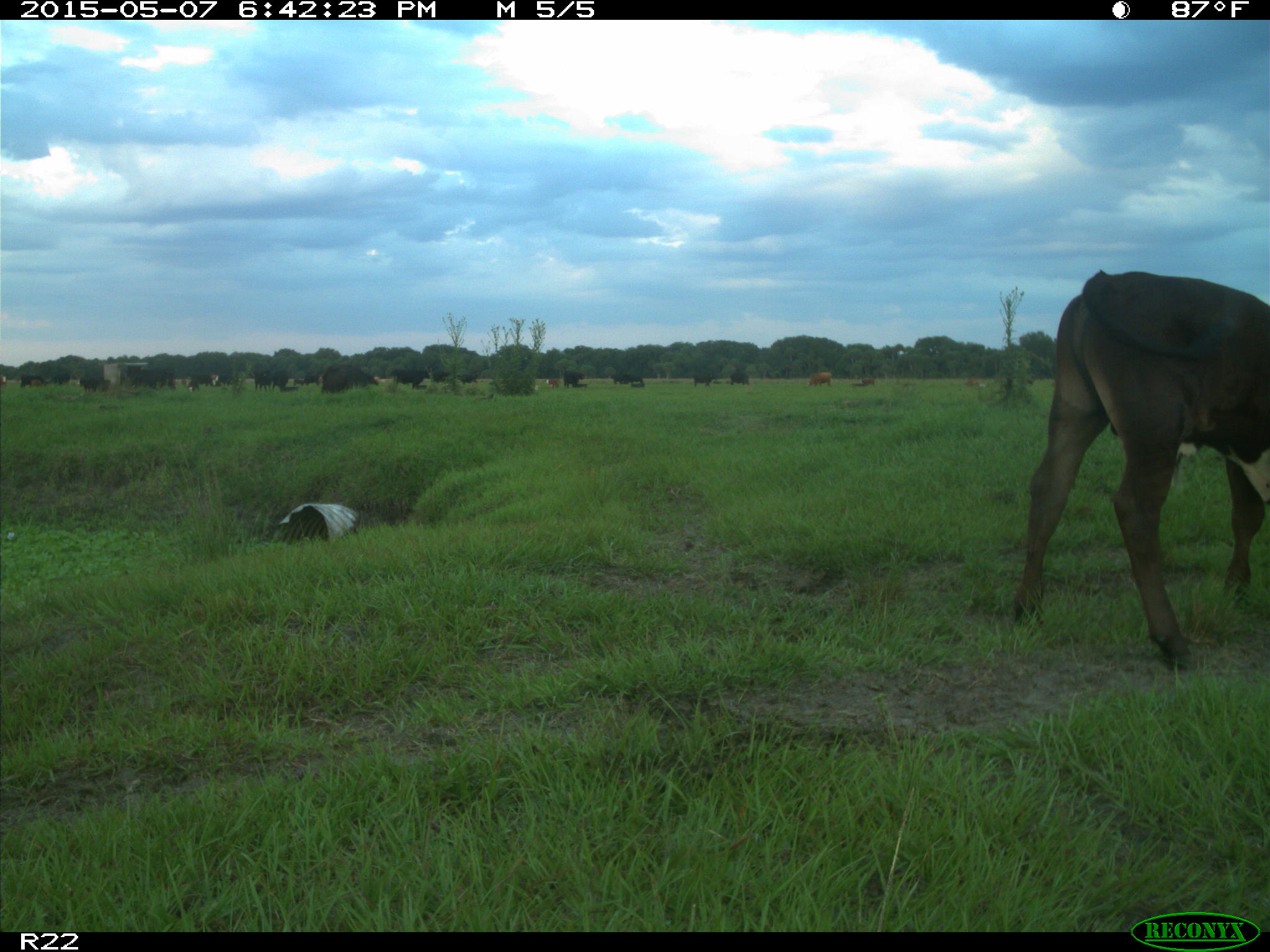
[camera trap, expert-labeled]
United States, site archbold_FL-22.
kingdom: Animalia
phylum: Chordata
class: Mammalia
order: Artiodactyla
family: Bovidae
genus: Bos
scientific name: Bos taurus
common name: domestic cow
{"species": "Bos taurus (domestic cow)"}